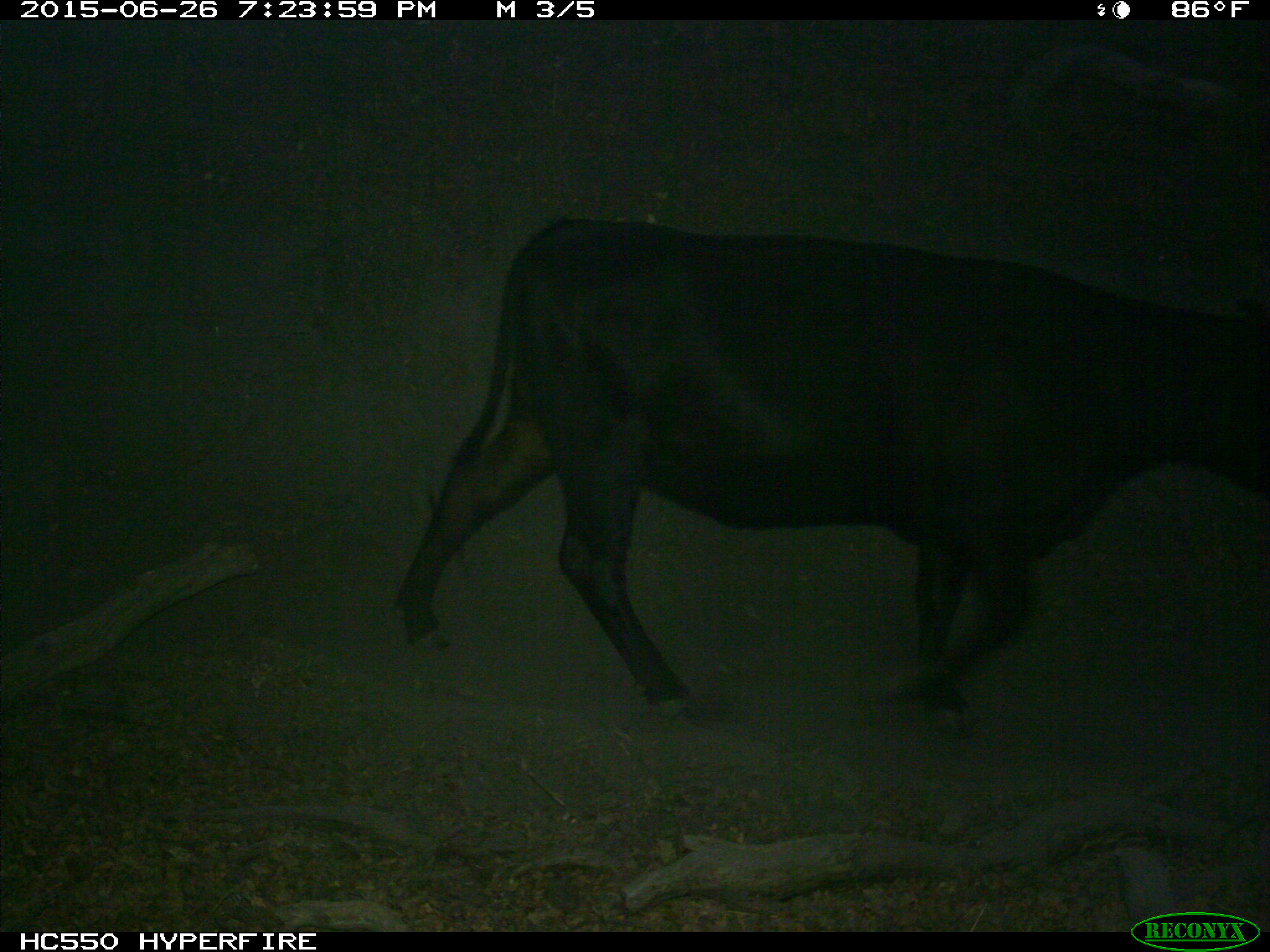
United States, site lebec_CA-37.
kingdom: Animalia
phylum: Chordata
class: Mammalia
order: Artiodactyla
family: Bovidae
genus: Bos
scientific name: Bos taurus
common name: domestic cow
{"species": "Bos taurus (domestic cow)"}